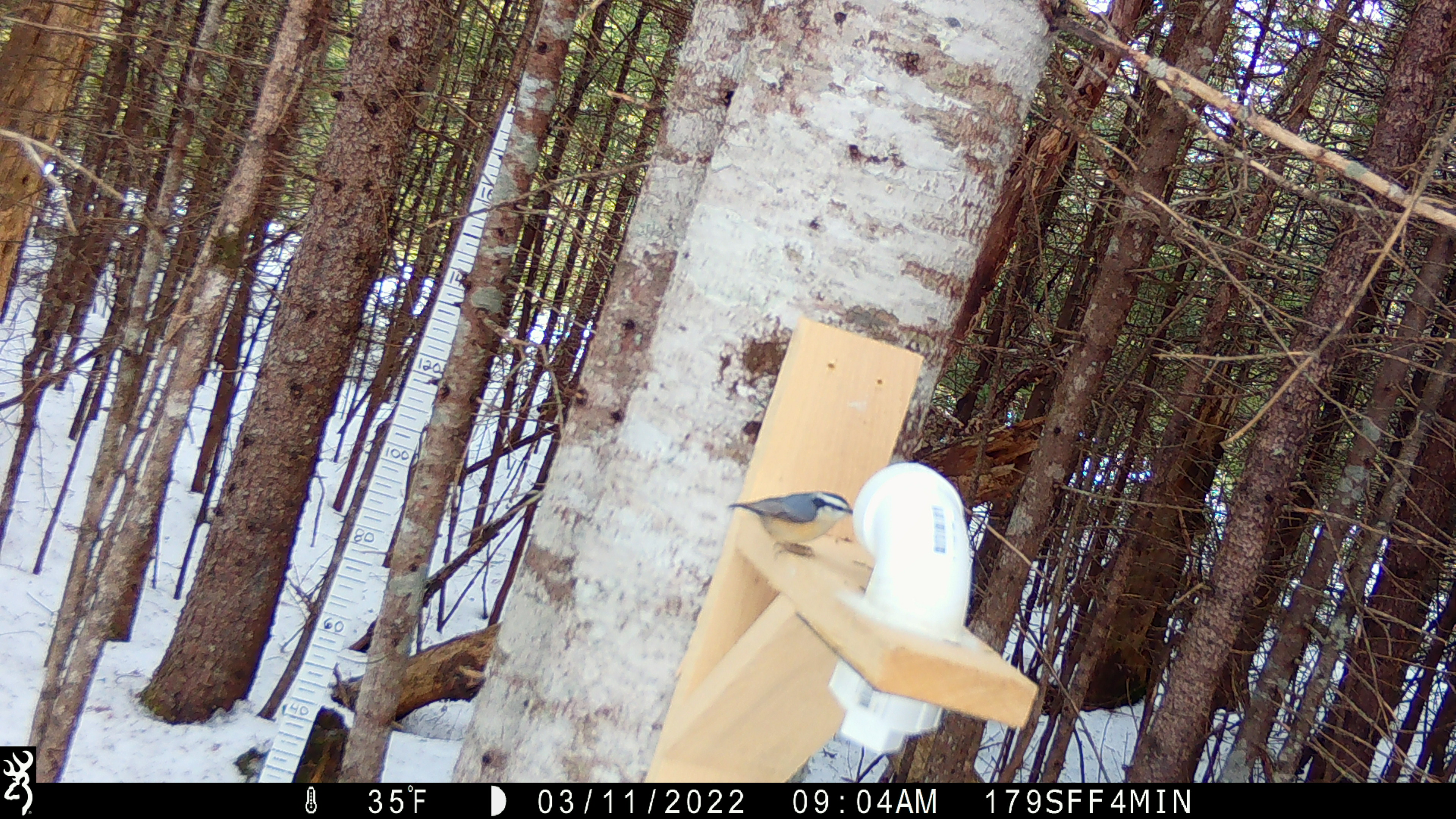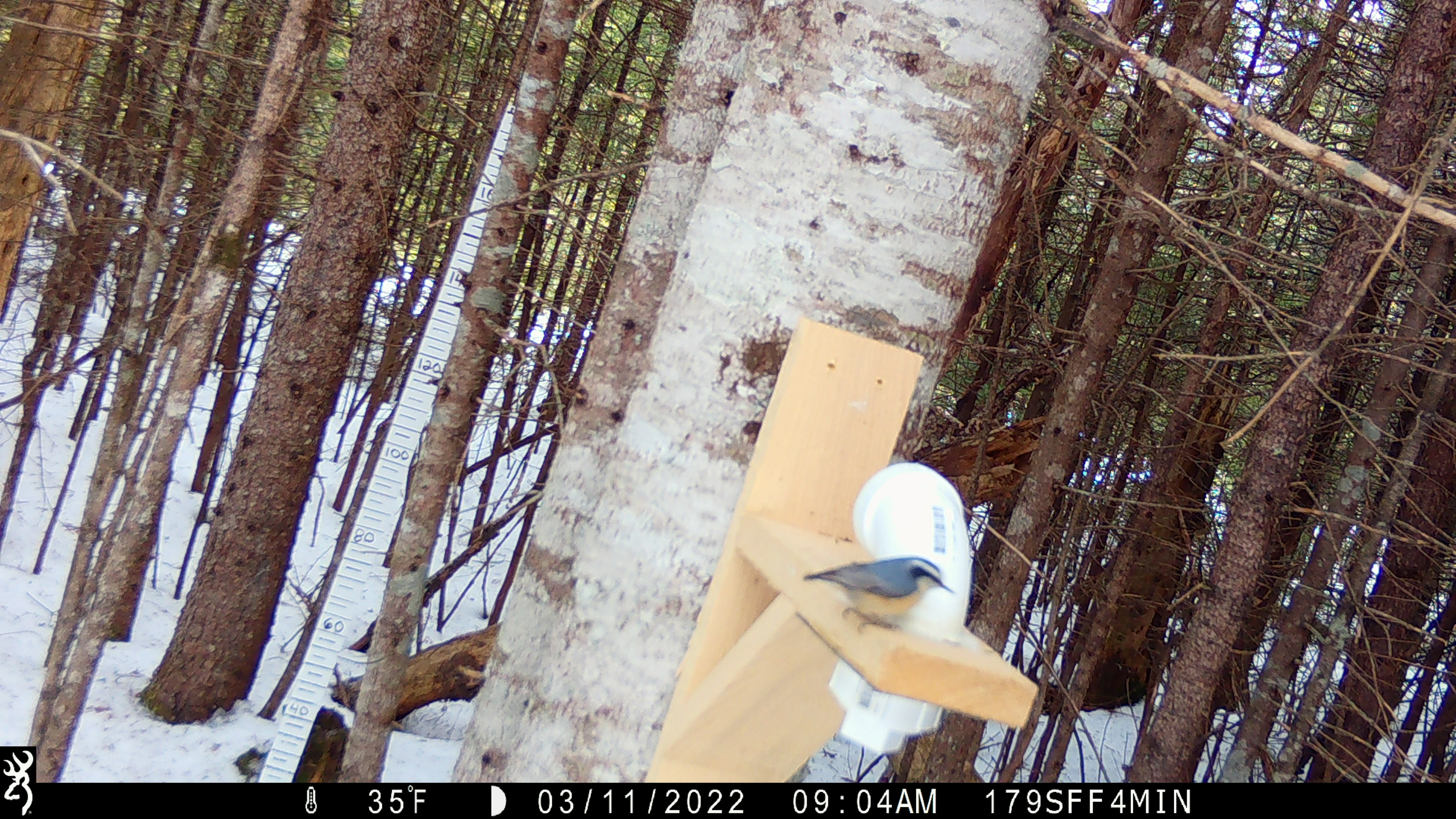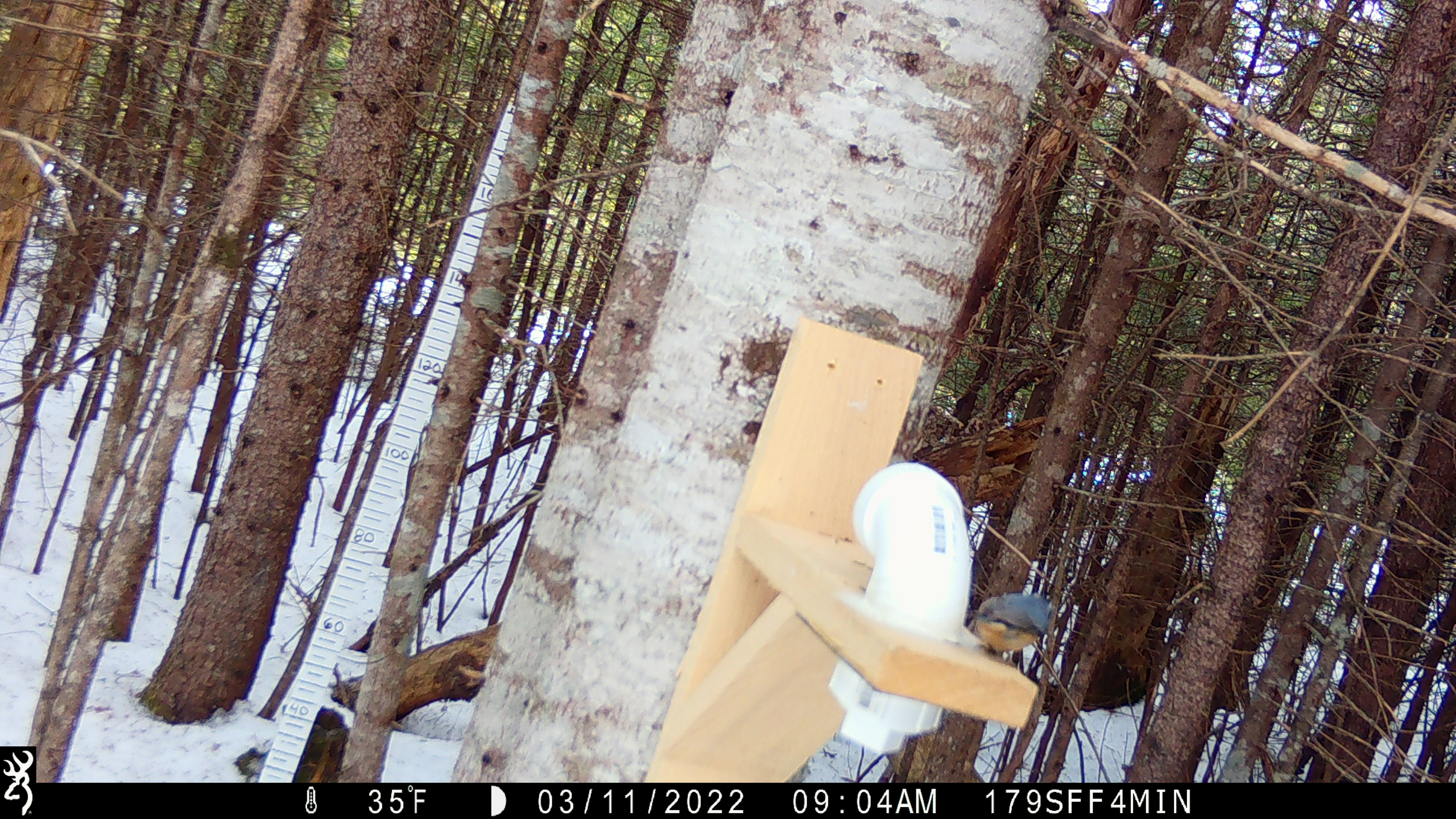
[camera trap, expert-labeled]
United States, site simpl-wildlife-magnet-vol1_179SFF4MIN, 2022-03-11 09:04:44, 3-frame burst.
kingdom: Animalia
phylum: Chordata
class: Aves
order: Passeriformes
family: Sittidae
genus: Sitta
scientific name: Sitta canadensis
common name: red-breasted nuthatch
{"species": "red-breasted nuthatch (Sitta canadensis)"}